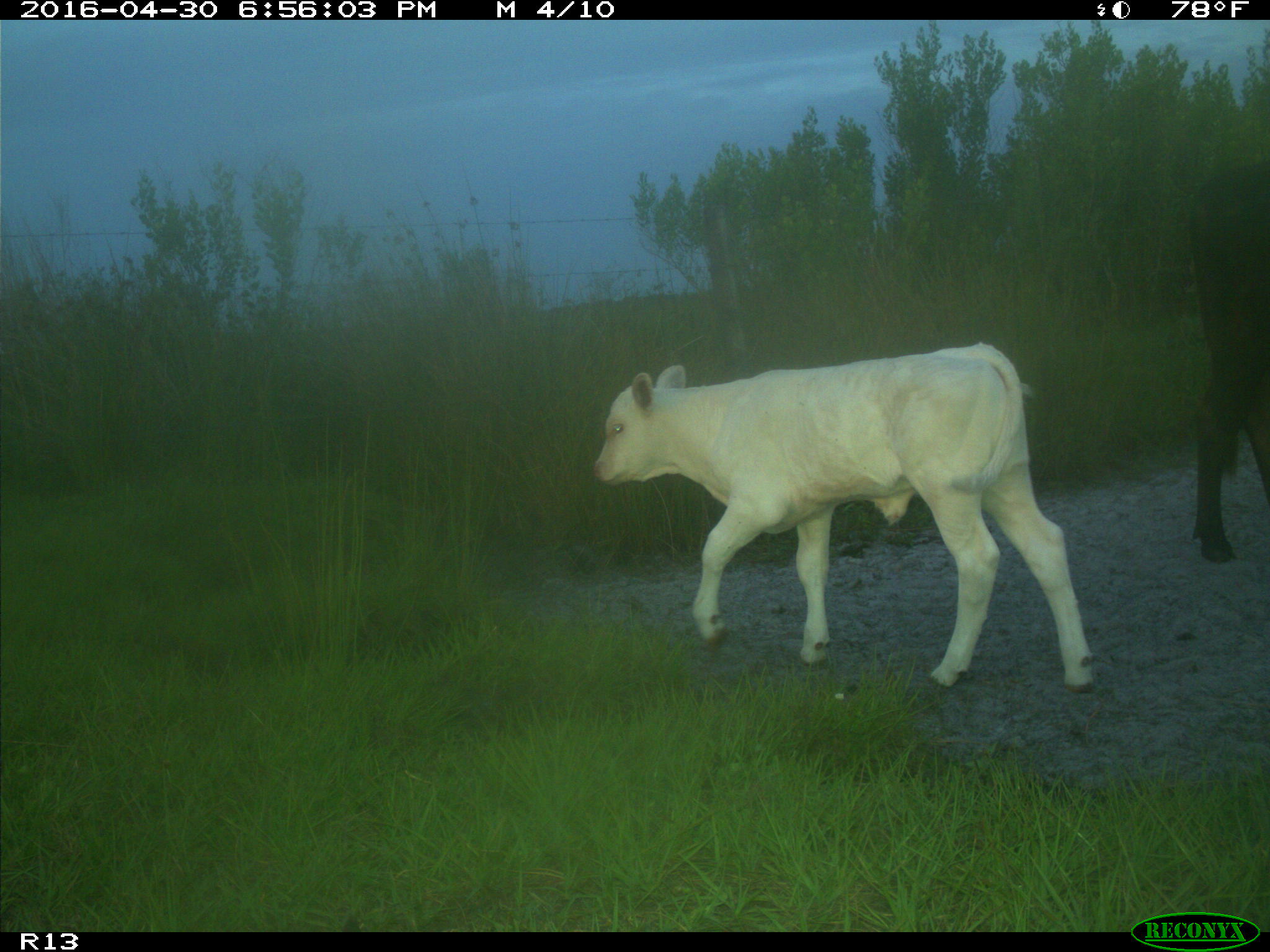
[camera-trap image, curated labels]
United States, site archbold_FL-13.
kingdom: Animalia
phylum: Chordata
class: Mammalia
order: Artiodactyla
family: Bovidae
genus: Bos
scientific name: Bos taurus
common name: domestic cow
Bos taurus (domestic cow).